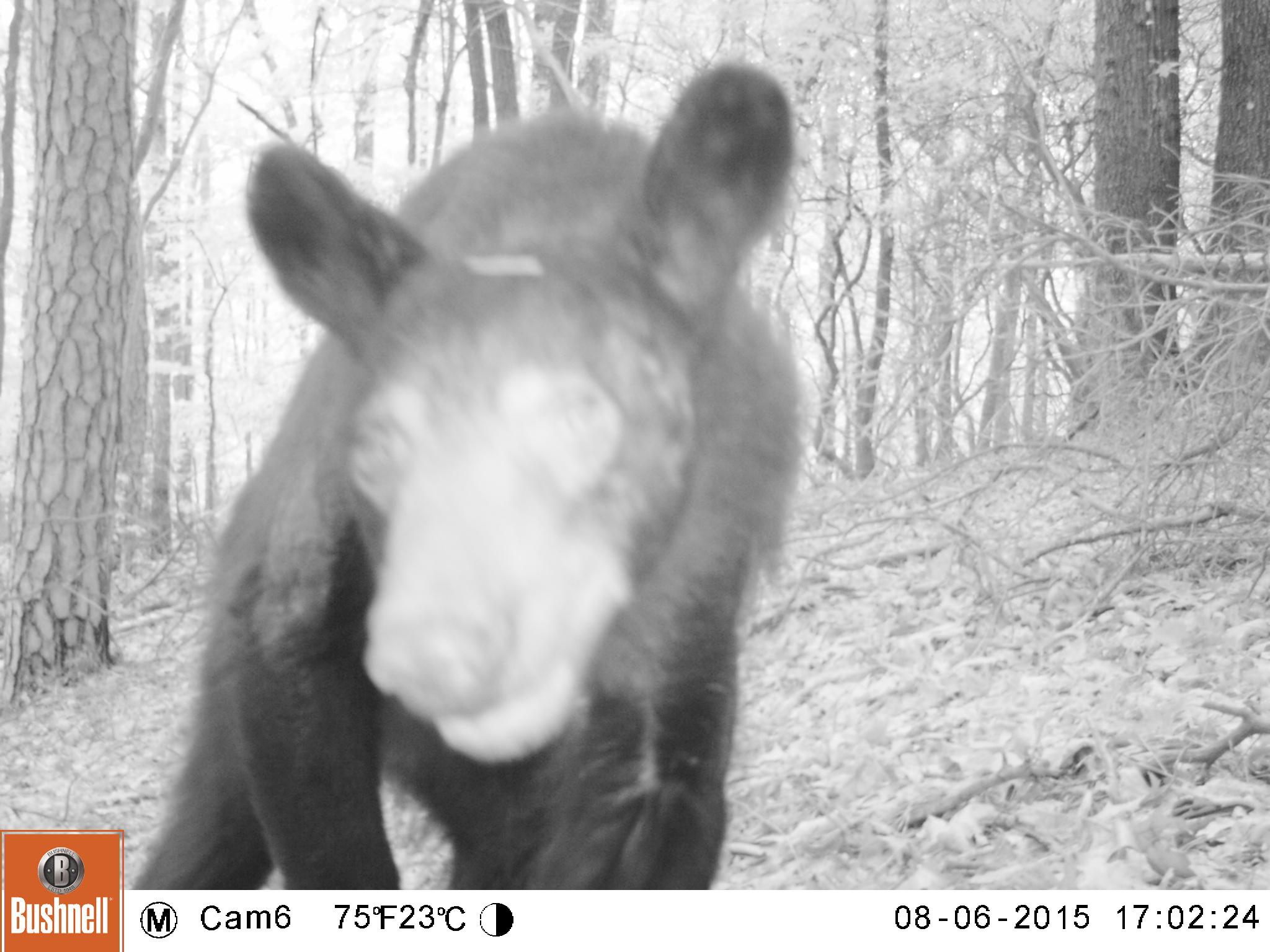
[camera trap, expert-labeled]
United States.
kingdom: Animalia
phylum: Chordata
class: Mammalia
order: Carnivora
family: Ursidae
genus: Ursus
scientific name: Ursus americanus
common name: american black bear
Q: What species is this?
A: American Black Bear (Ursus americanus).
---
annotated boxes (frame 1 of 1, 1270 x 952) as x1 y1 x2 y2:
American Black Bear: 117 57 816 892